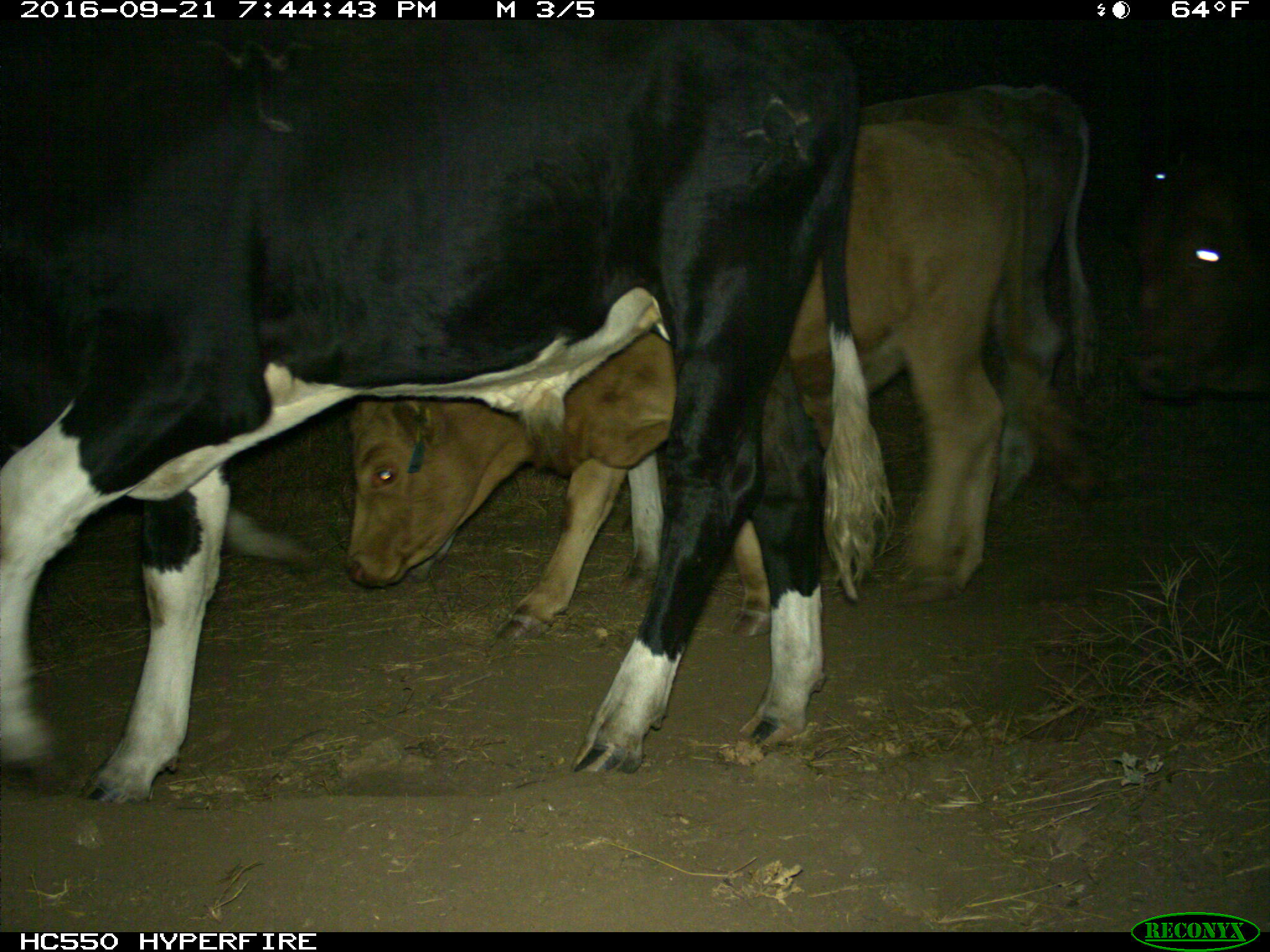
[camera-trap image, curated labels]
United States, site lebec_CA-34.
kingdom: Animalia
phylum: Chordata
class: Mammalia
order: Artiodactyla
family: Bovidae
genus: Bos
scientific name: Bos taurus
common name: domestic cow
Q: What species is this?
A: Bos taurus (domestic cow).